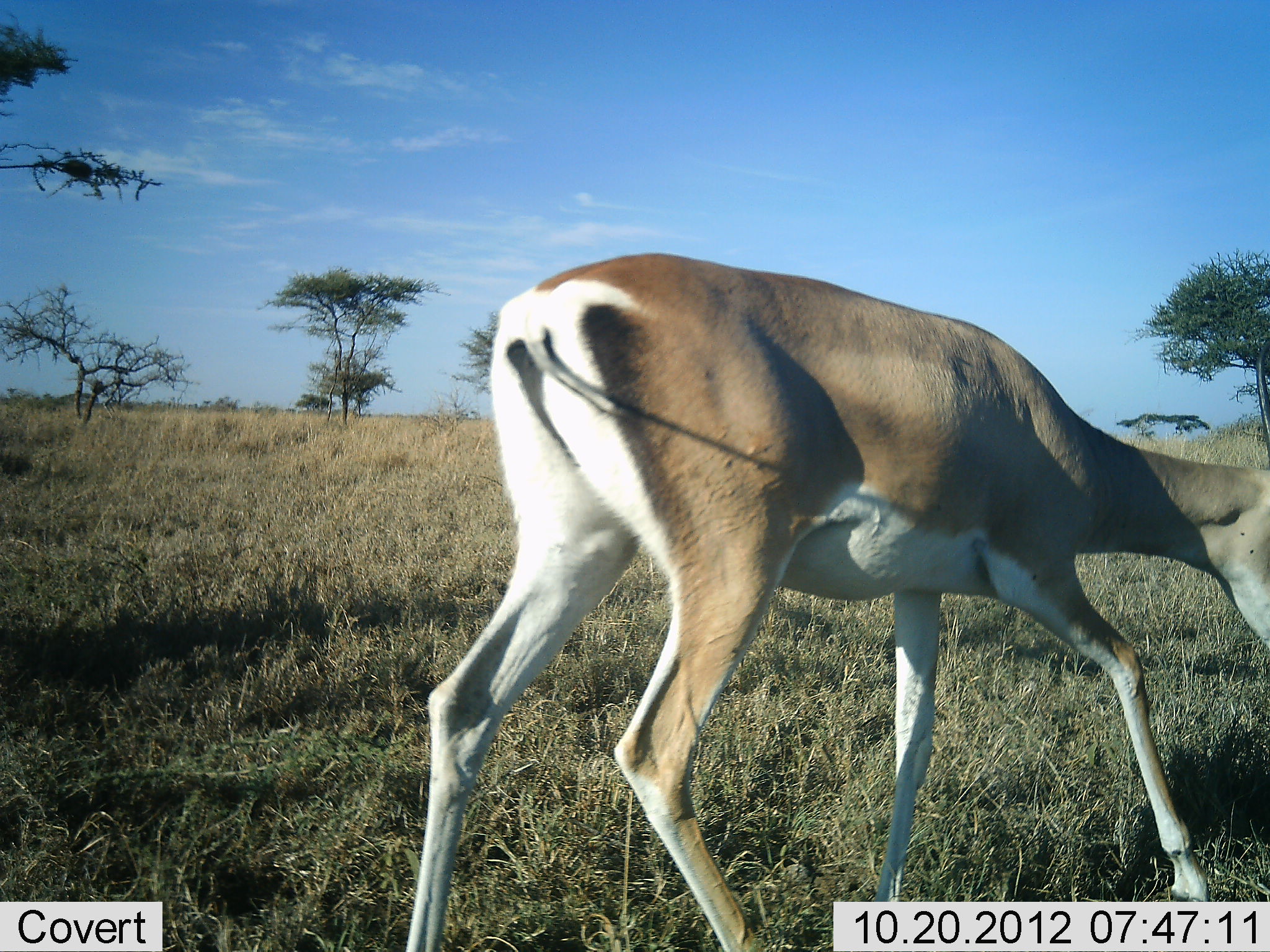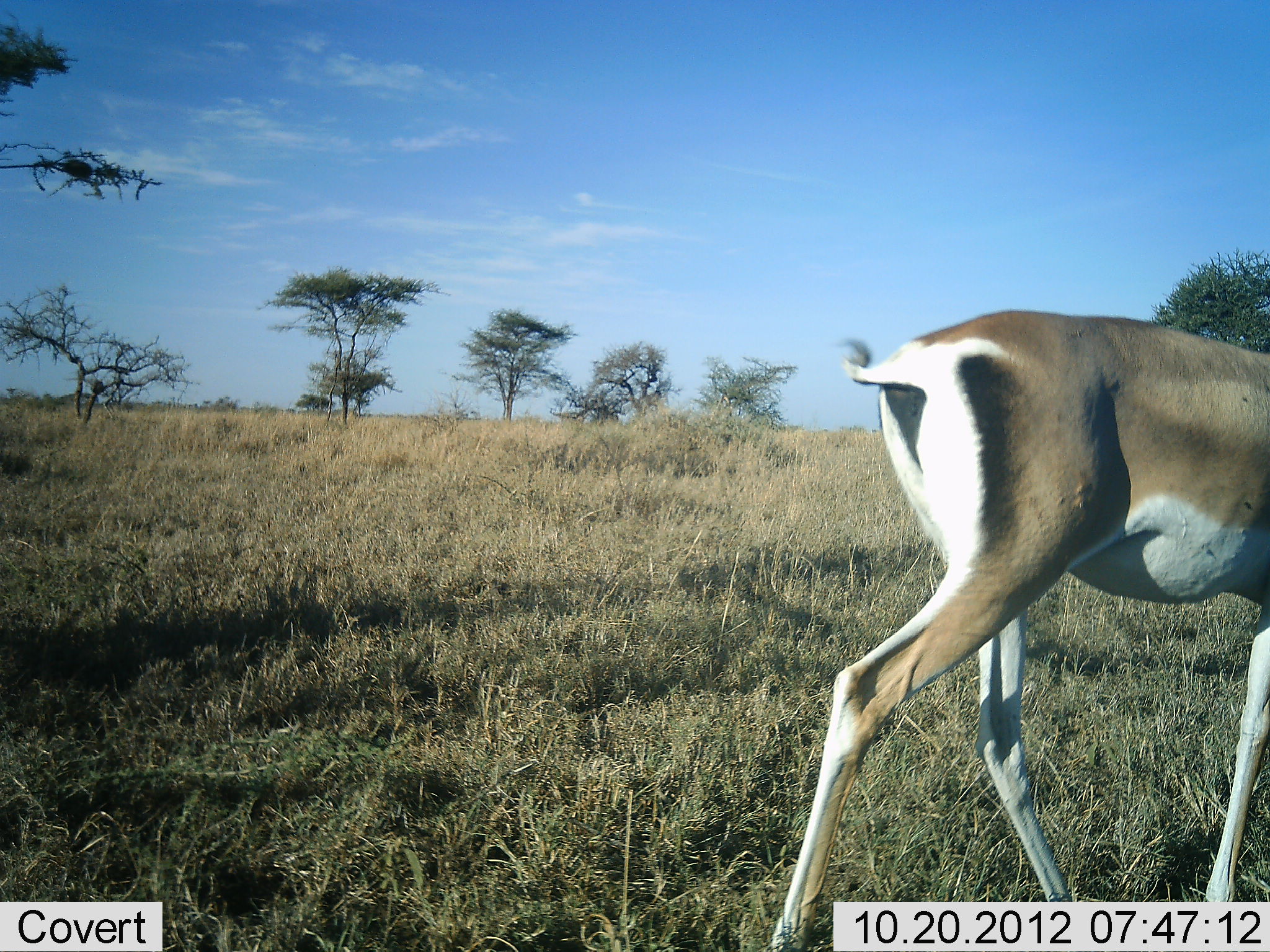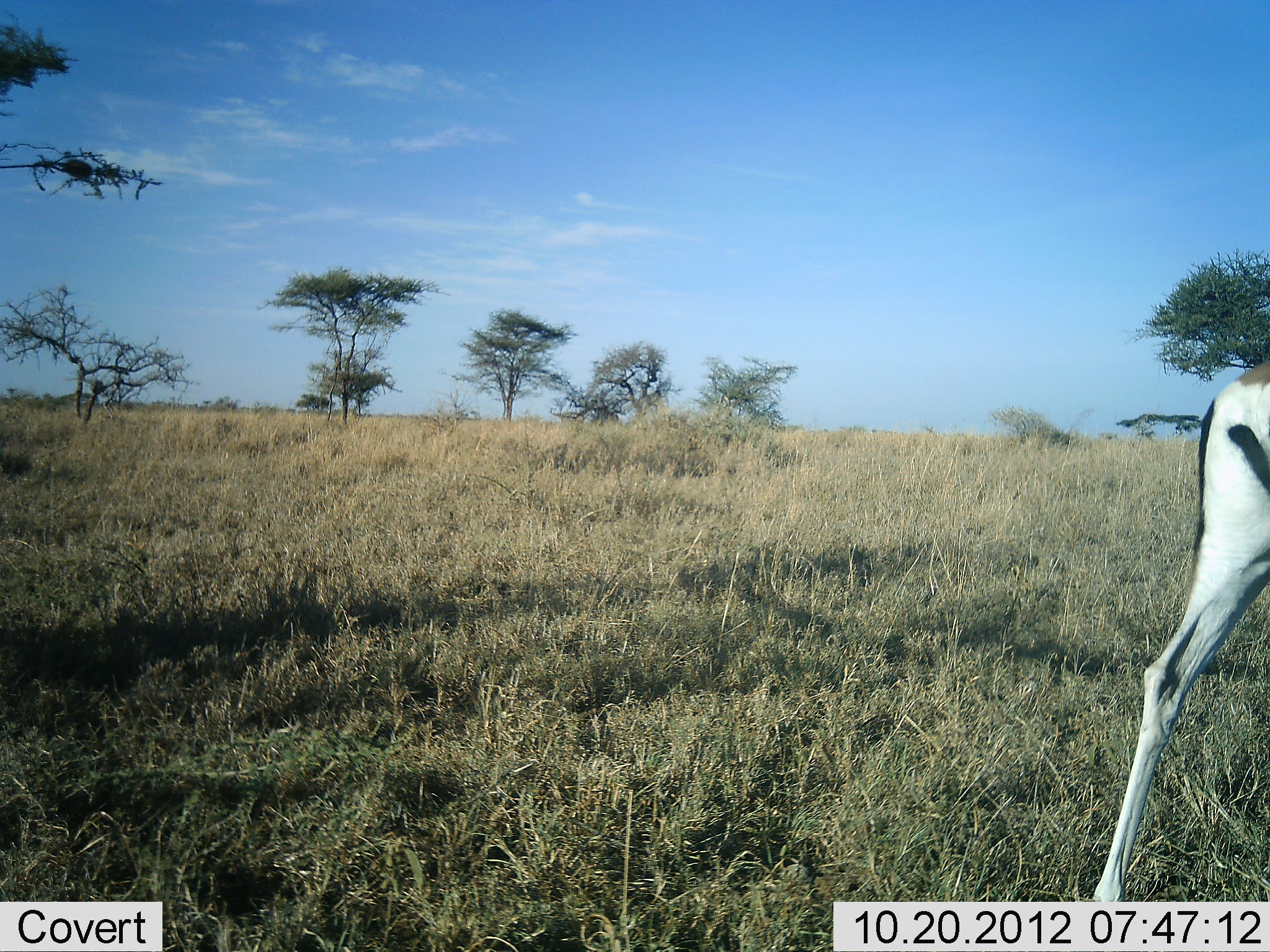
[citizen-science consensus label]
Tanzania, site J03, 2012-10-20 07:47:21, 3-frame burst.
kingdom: Animalia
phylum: Chordata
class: Mammalia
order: Artiodactyla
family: Bovidae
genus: Nanger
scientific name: Nanger granti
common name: grant's gazelle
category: gazellegrants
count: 1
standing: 30%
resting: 0%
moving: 70%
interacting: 0%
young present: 0%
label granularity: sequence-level